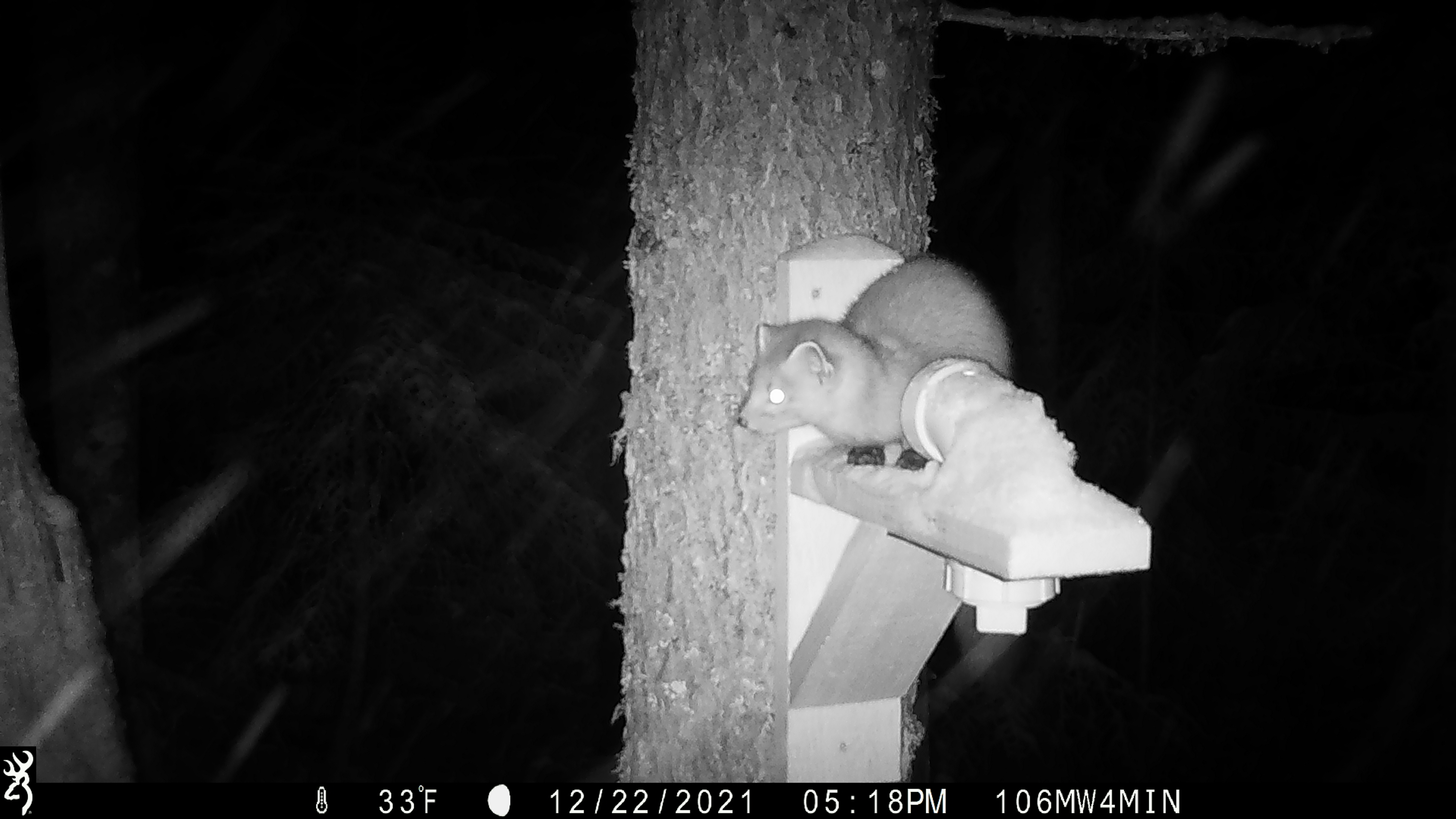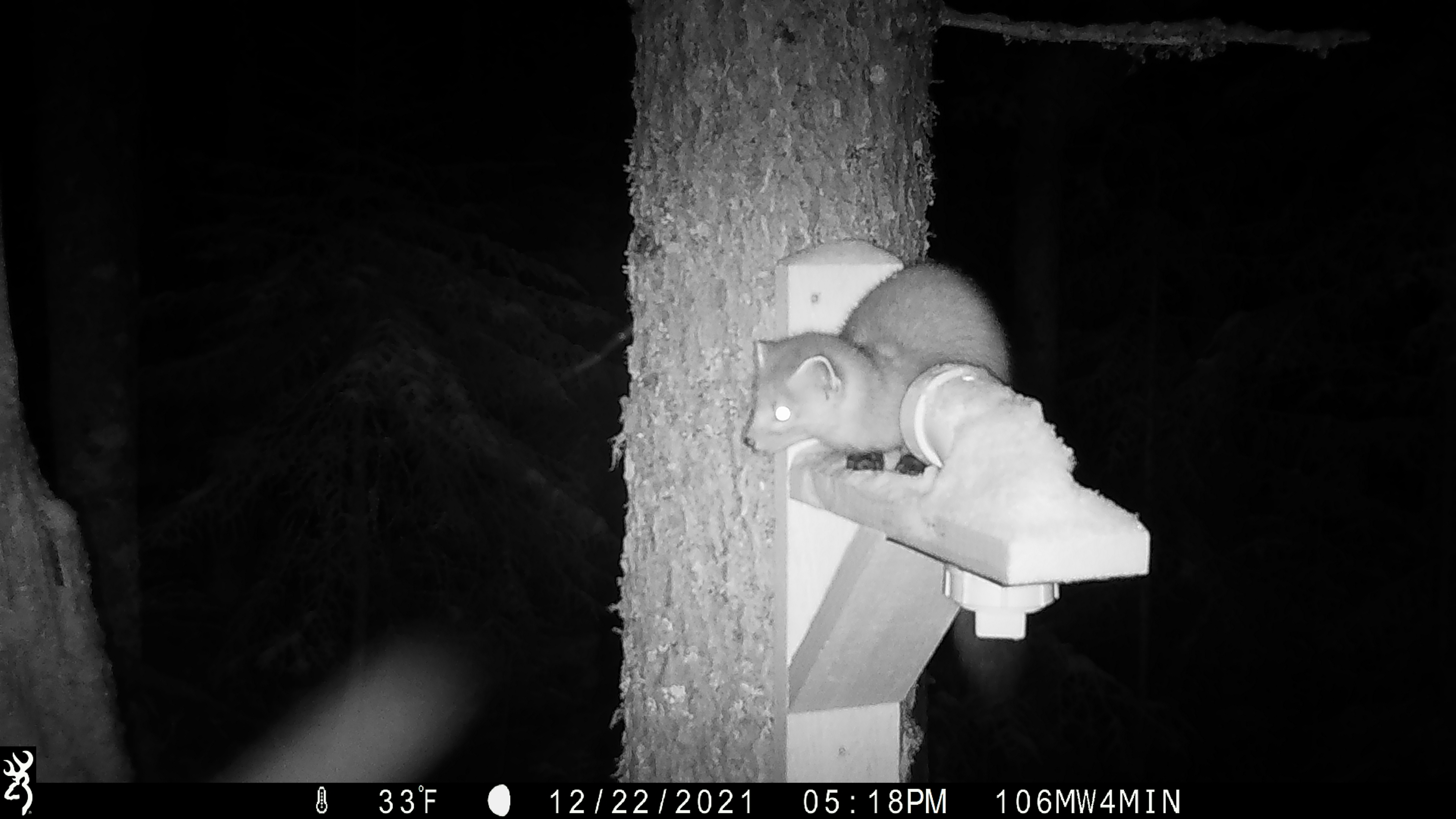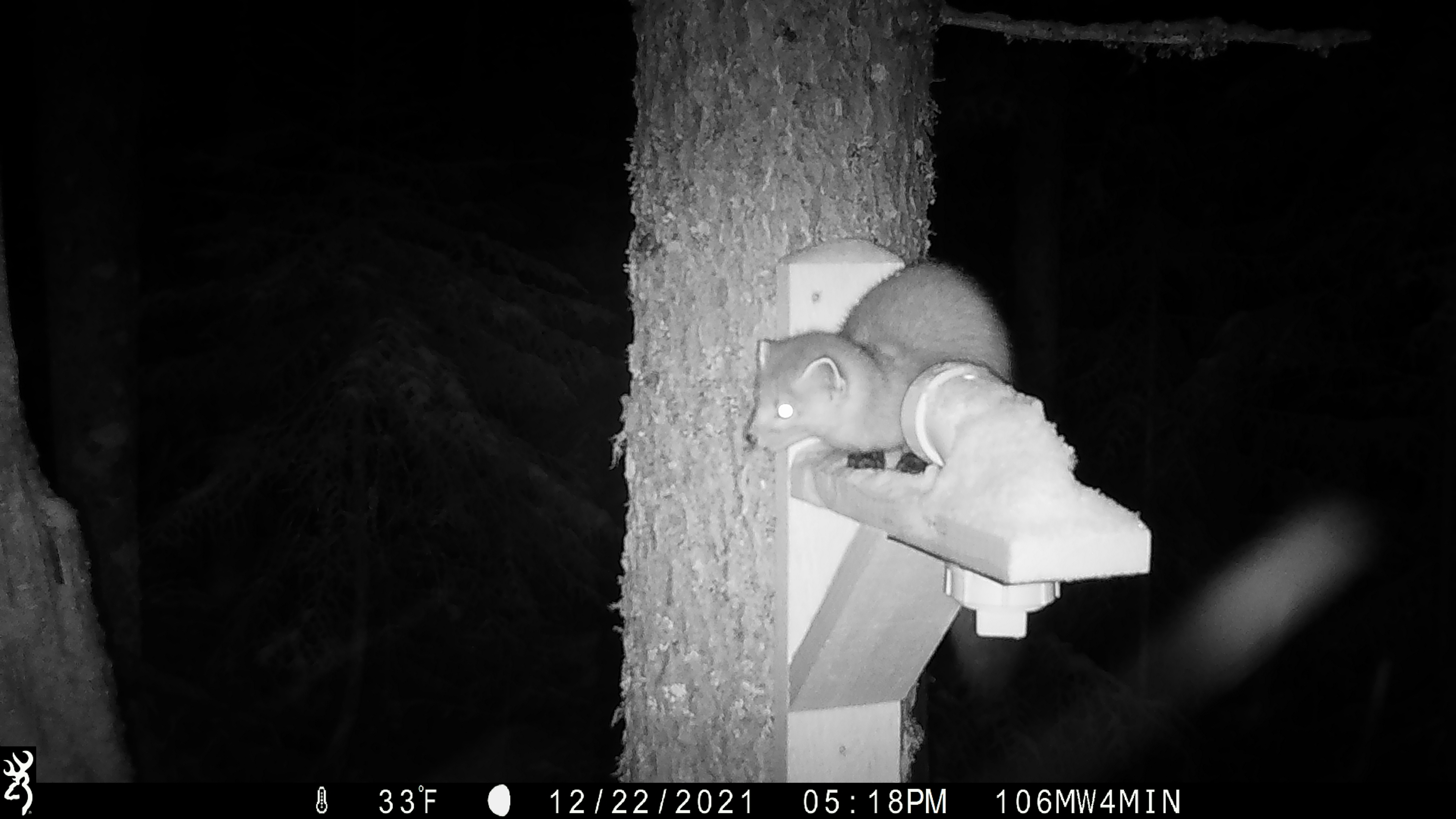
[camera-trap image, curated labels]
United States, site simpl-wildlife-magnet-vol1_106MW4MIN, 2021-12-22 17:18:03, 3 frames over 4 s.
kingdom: Animalia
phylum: Chordata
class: Mammalia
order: Carnivora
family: Mustelidae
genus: Martes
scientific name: Martes americana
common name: american marten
American marten (Martes americana).